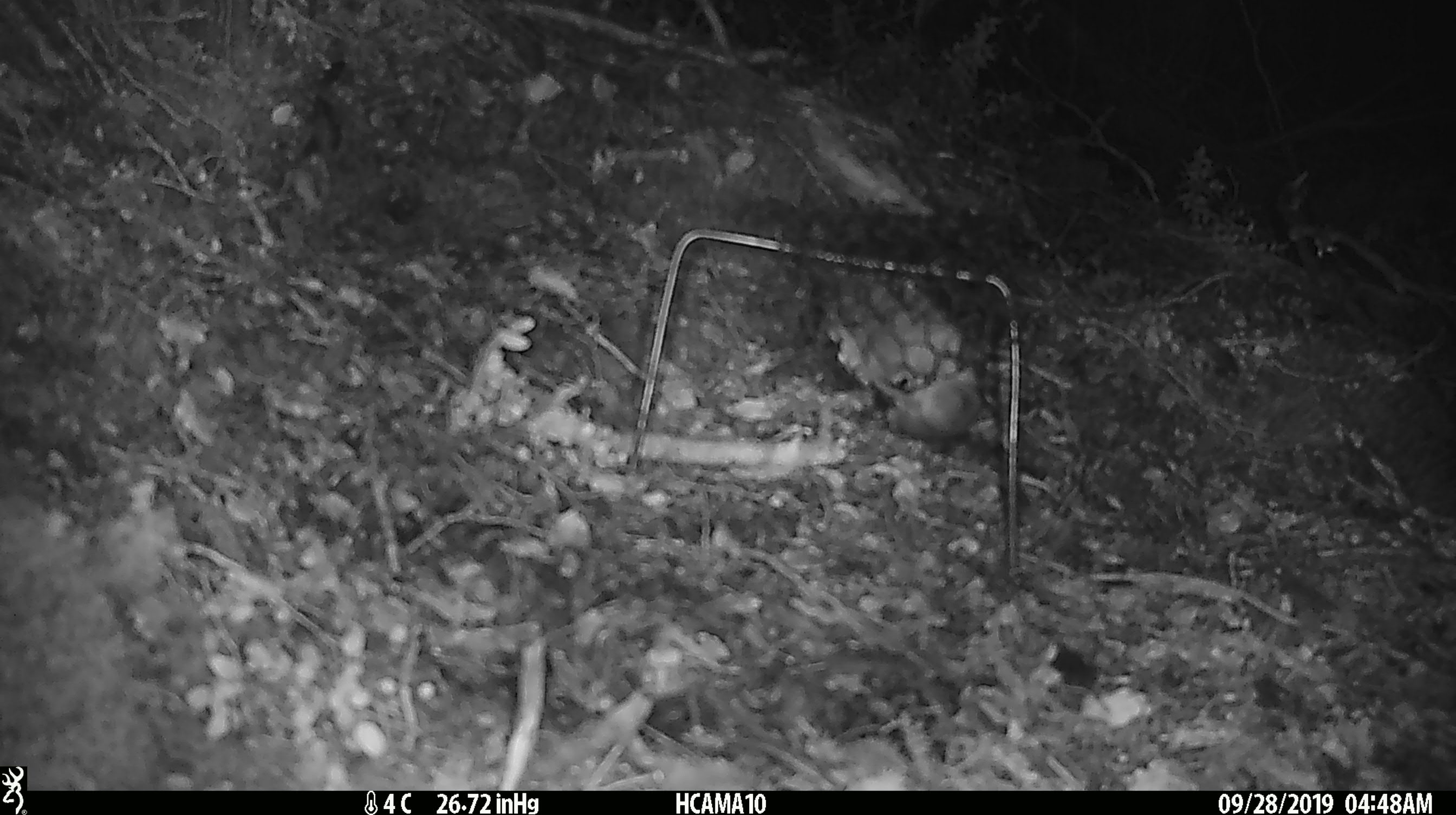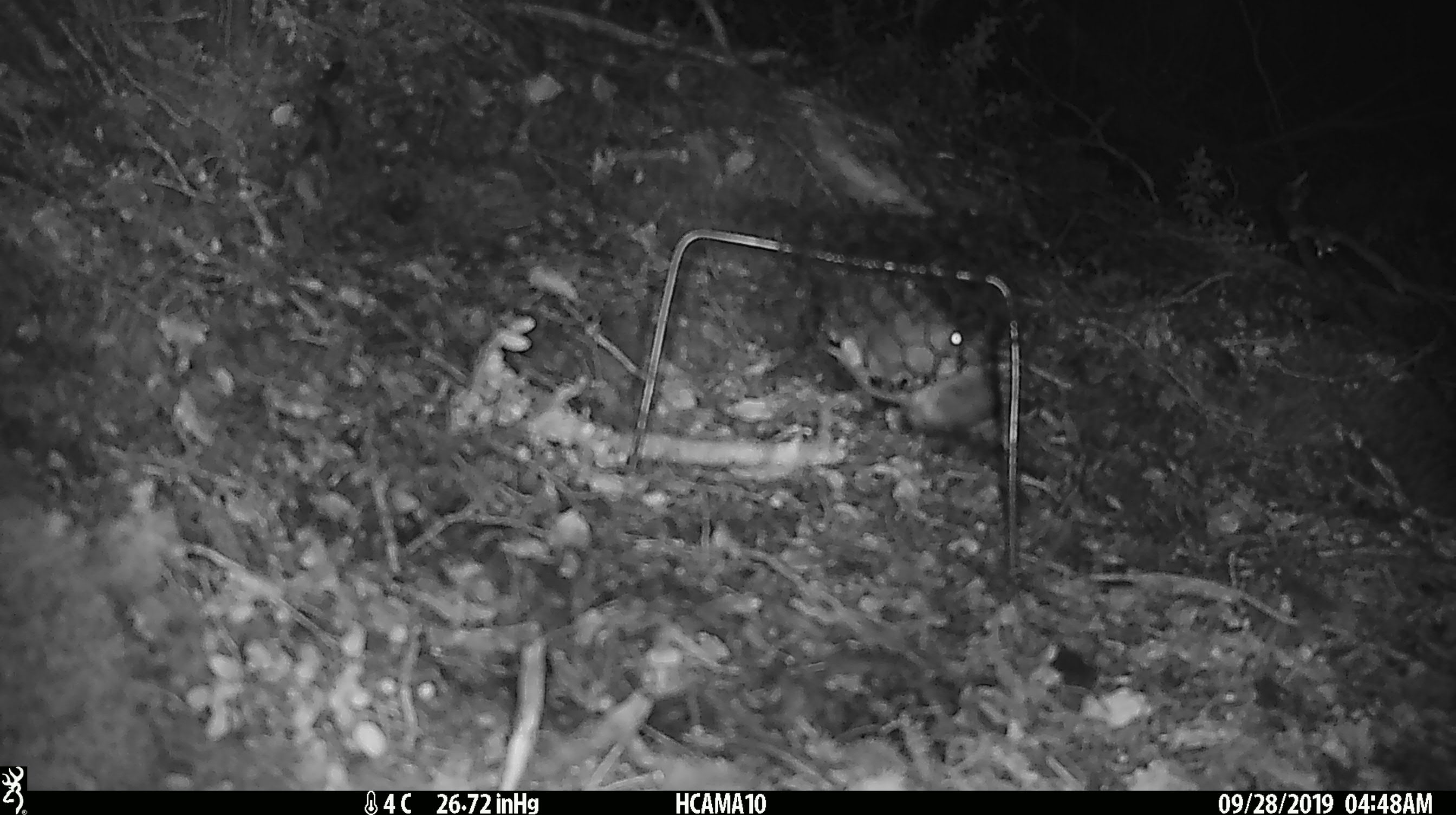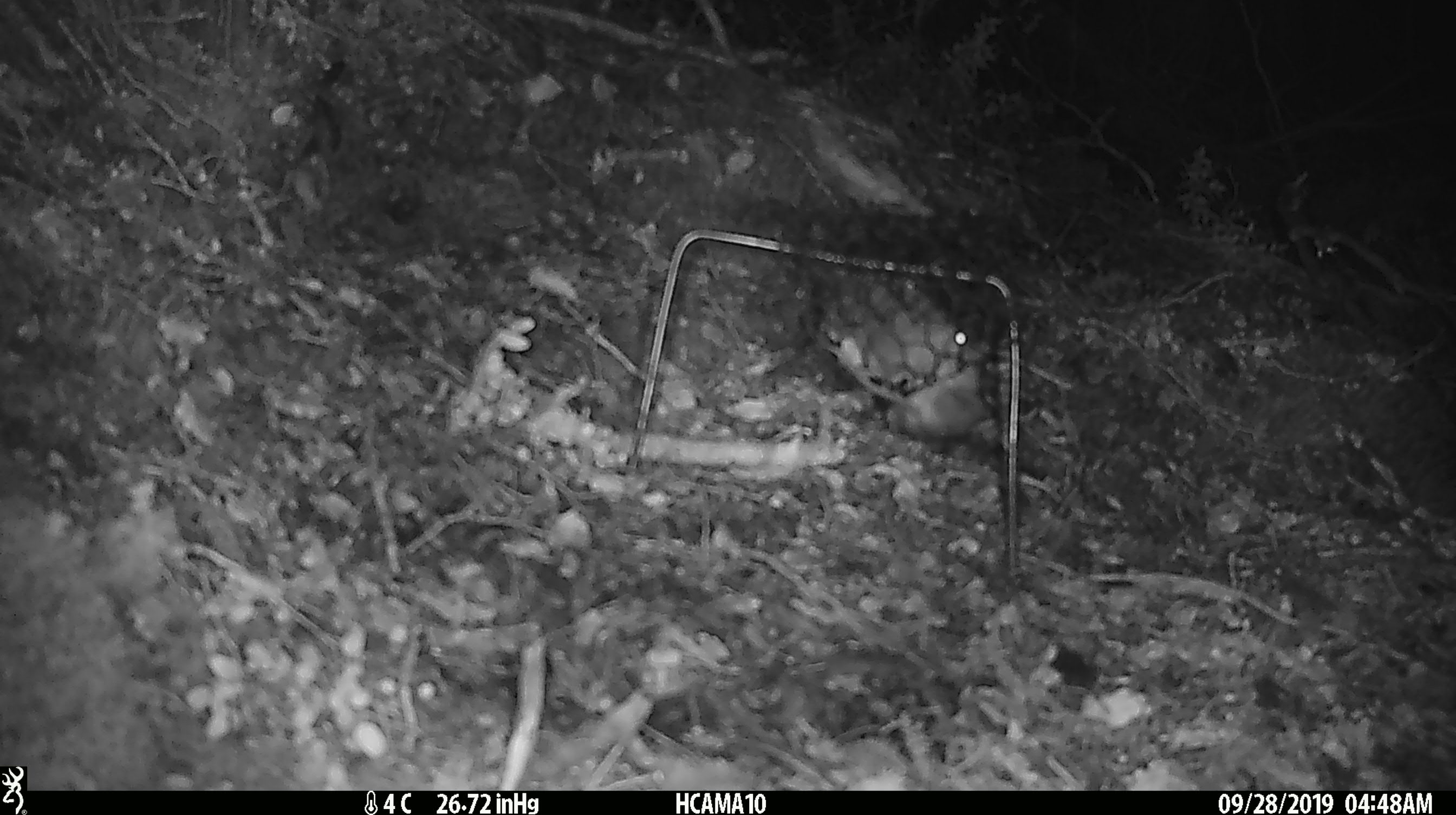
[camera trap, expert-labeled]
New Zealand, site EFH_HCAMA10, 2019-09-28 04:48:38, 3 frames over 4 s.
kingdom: Animalia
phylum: Chordata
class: Mammalia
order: Rodentia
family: Muridae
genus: Mus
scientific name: Mus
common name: mouse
Mouse (Mus).